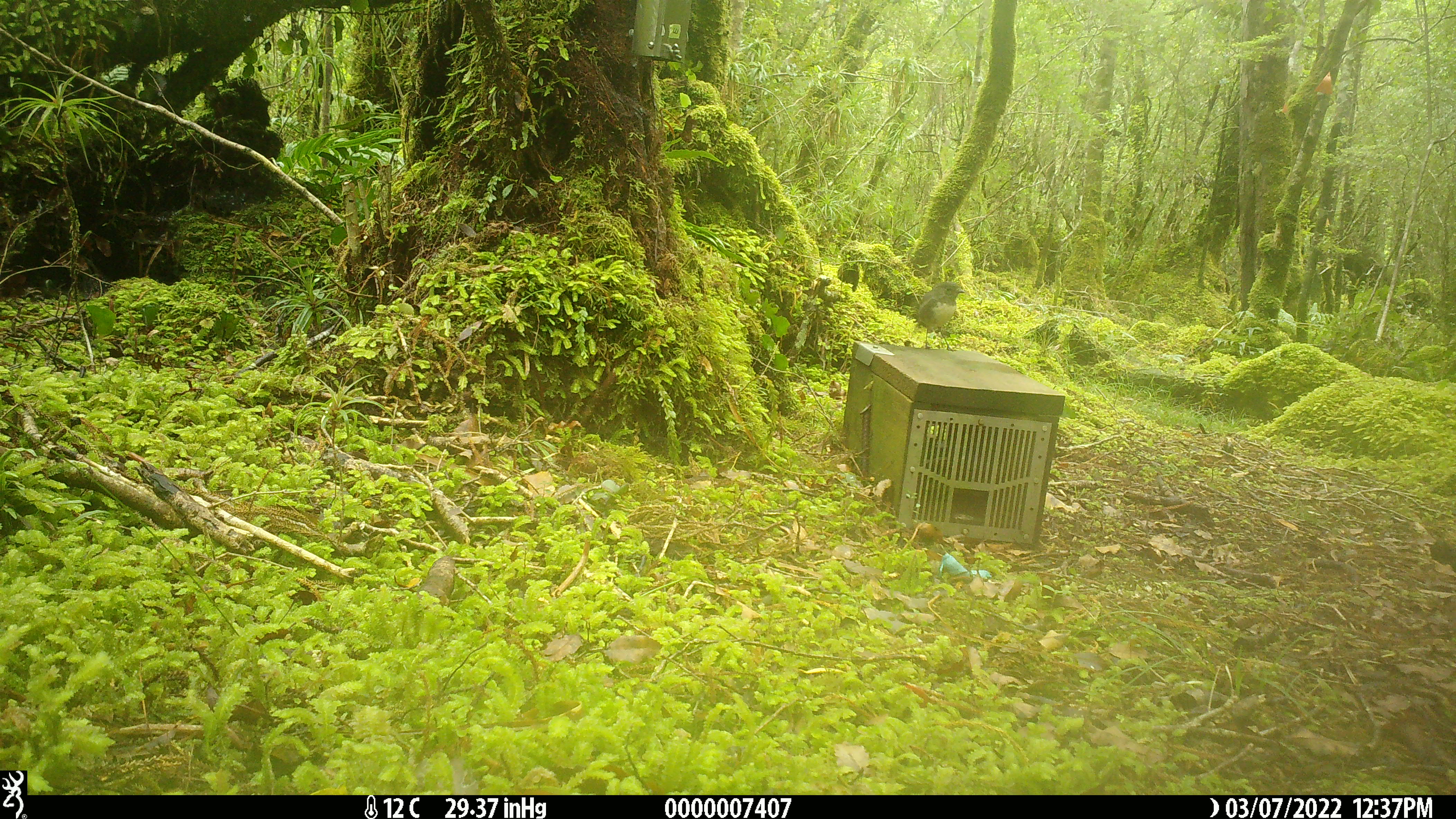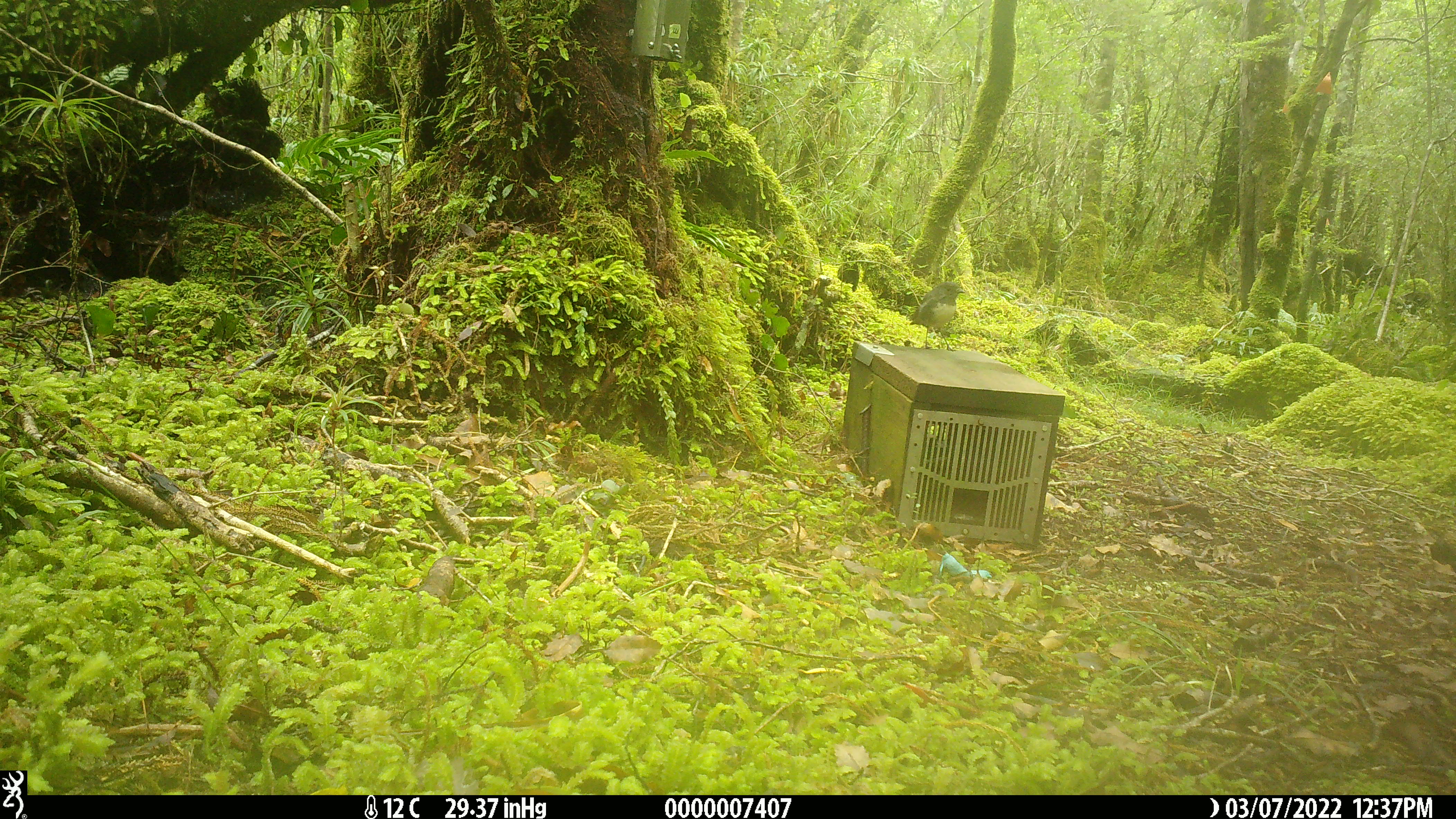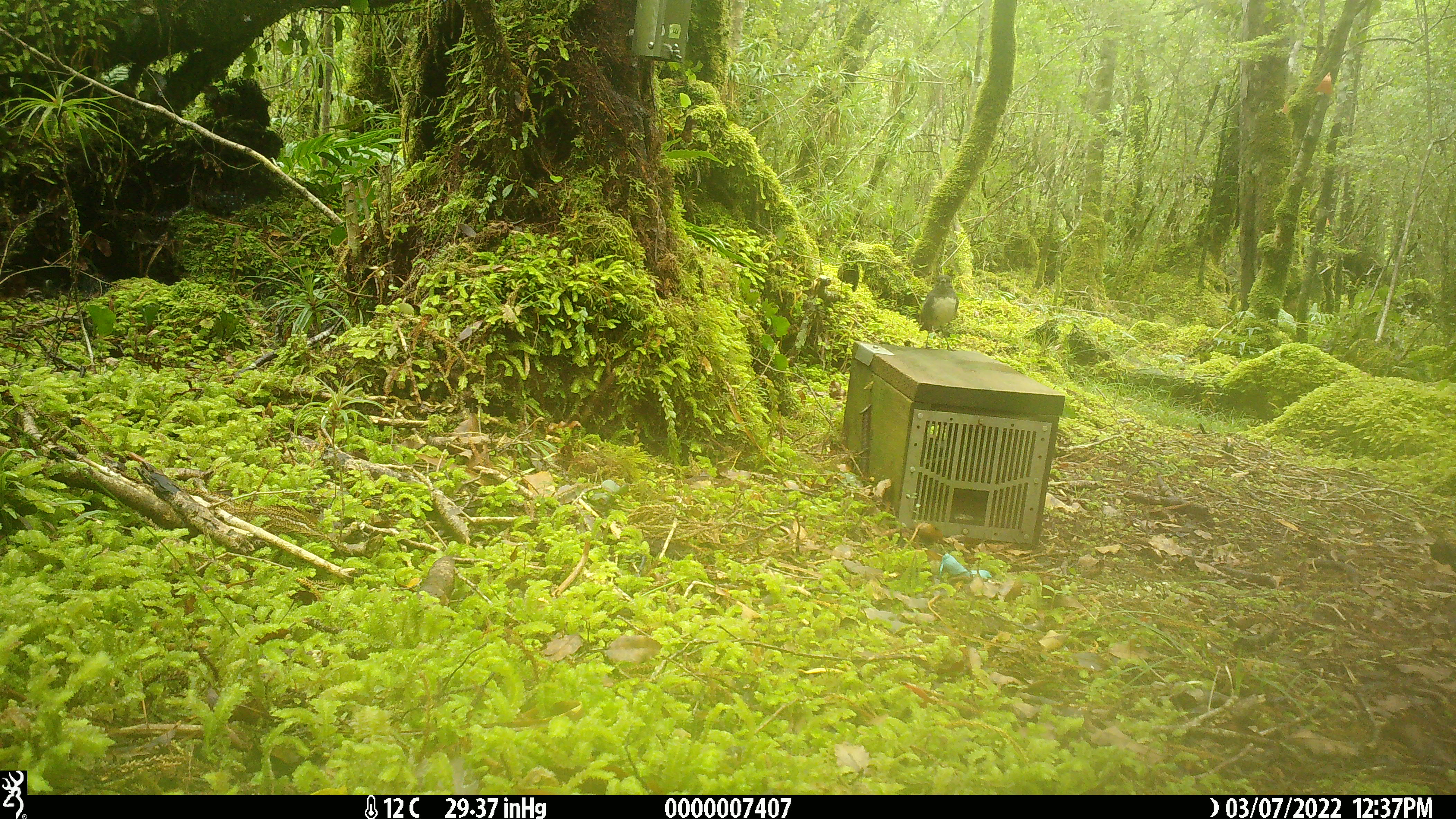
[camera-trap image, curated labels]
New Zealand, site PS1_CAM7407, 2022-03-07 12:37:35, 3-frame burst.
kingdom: Animalia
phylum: Chordata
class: Aves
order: Passeriformes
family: Petroicidae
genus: Petroica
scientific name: Petroica australis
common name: new zealand robin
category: robin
Robin (new zealand robin) (Petroica australis).